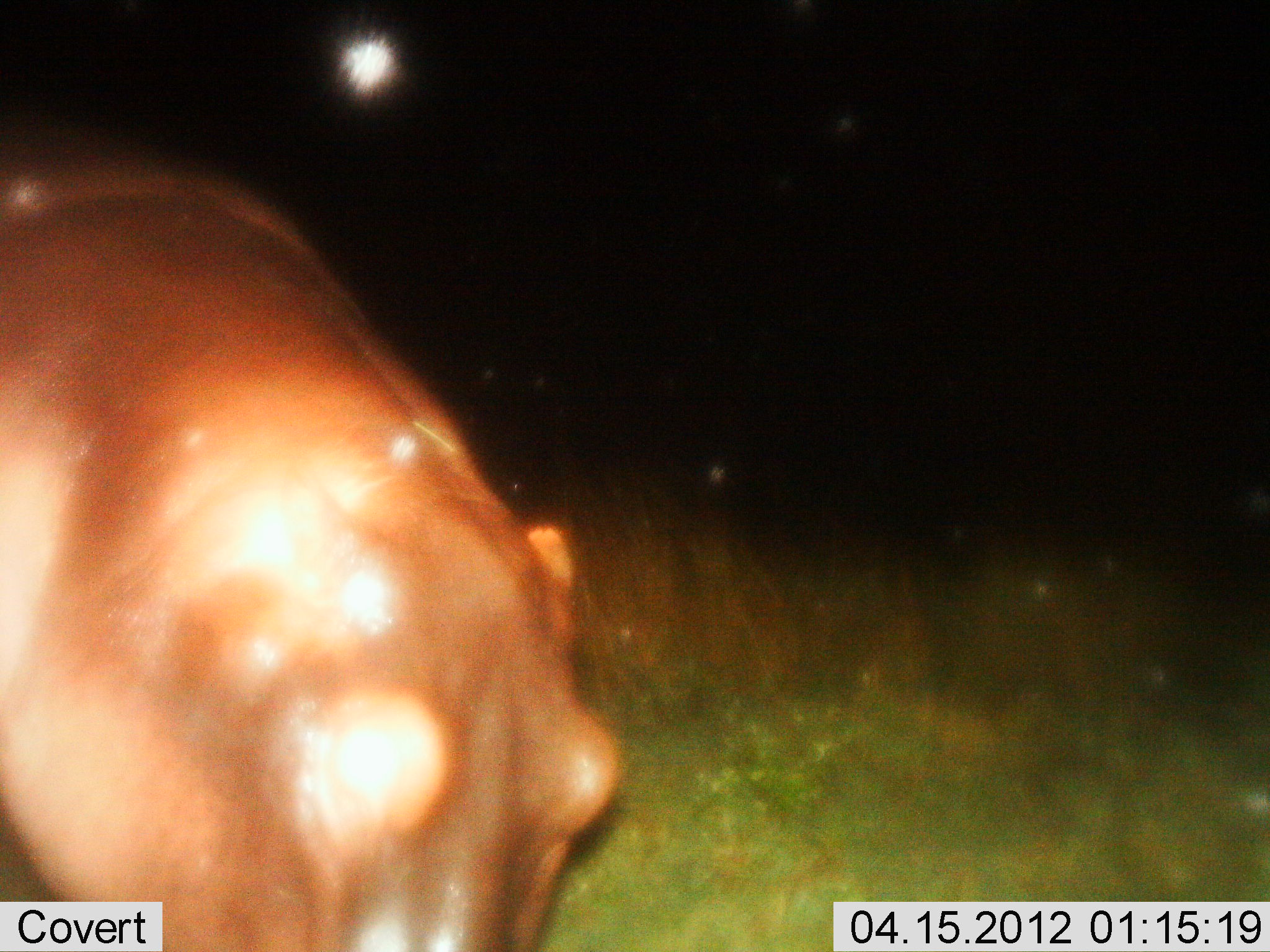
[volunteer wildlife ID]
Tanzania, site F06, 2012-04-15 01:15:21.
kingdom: Animalia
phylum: Chordata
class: Mammalia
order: Artiodactyla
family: Hippopotamidae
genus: Hippopotamus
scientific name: Hippopotamus amphibius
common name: hippopotamus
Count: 1.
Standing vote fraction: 47%.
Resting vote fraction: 0%.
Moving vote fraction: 37%.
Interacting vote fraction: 0%.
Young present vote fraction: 0%.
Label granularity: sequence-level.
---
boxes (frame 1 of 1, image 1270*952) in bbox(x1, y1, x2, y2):
animal: bbox(1, 119, 621, 952)